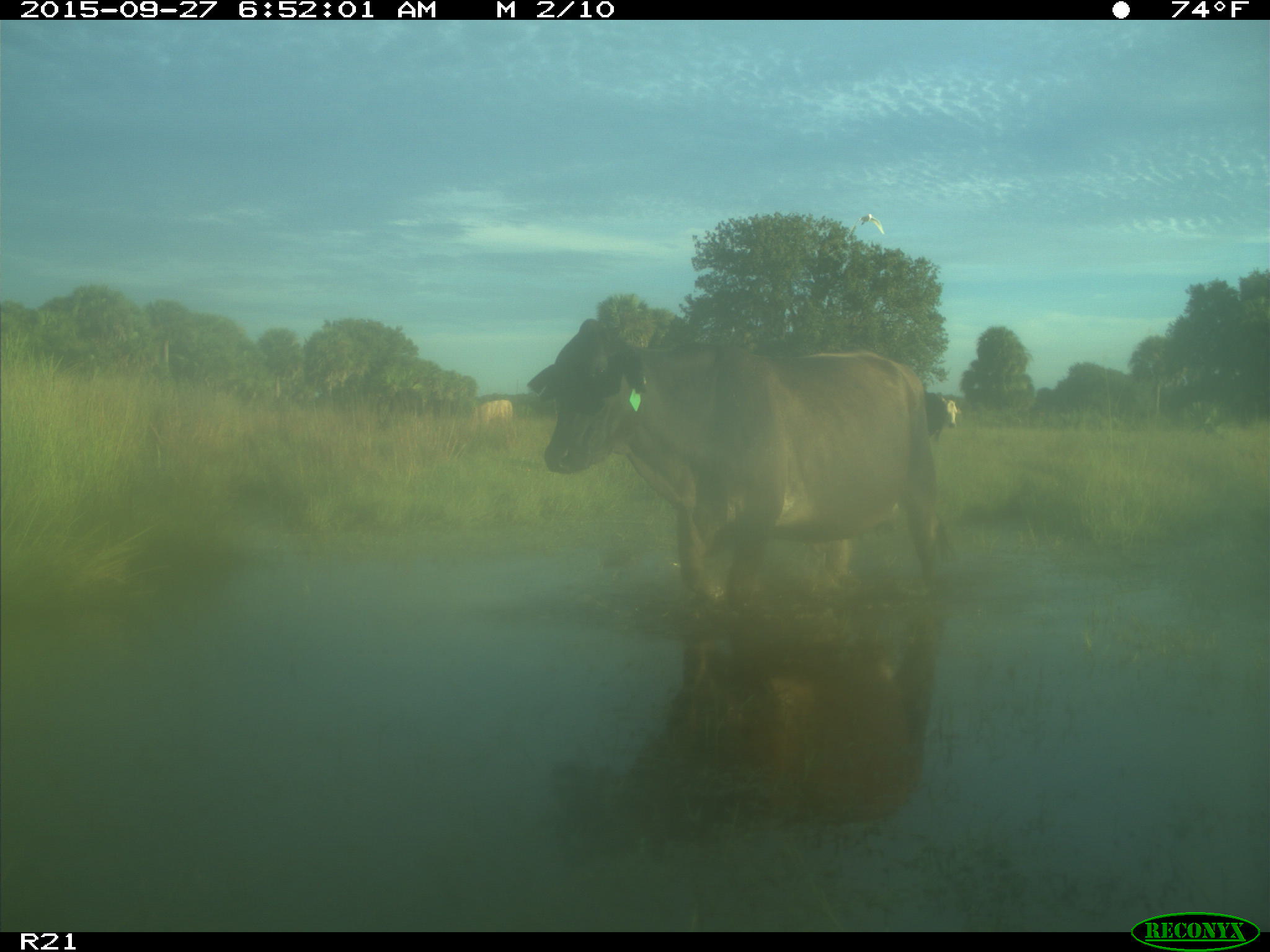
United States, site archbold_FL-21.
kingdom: Animalia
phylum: Chordata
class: Mammalia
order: Artiodactyla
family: Bovidae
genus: Bos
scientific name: Bos taurus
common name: domestic cow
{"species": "Bos taurus (domestic cow)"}